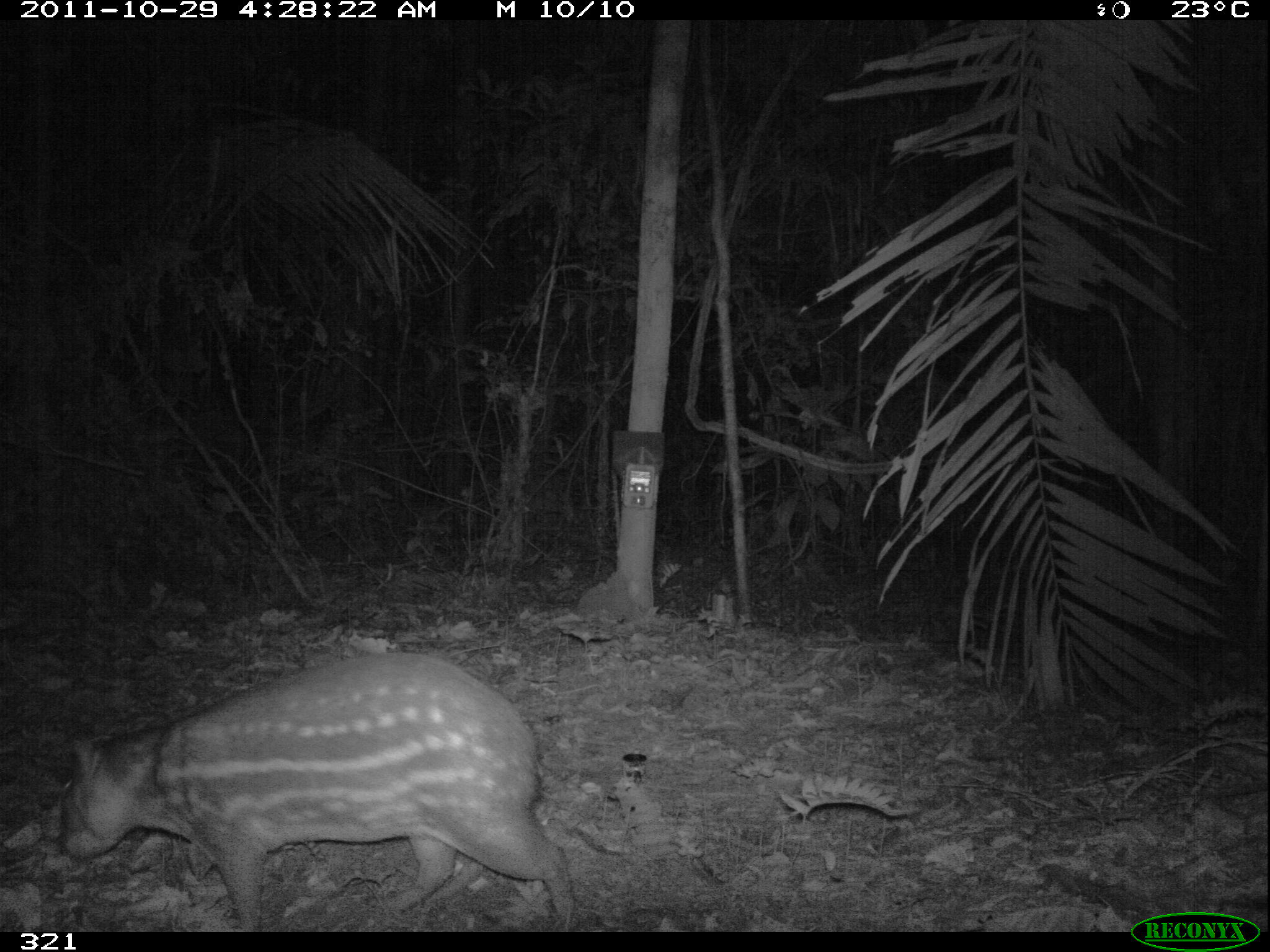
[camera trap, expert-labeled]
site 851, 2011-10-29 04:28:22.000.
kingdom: Animalia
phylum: Chordata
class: Mammalia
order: Rodentia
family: Cuniculidae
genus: Cuniculus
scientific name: Cuniculus paca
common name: spotted paca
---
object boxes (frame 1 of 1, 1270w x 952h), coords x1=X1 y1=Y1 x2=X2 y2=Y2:
cuniculus paca: x1=56 y1=651 x2=579 y2=932